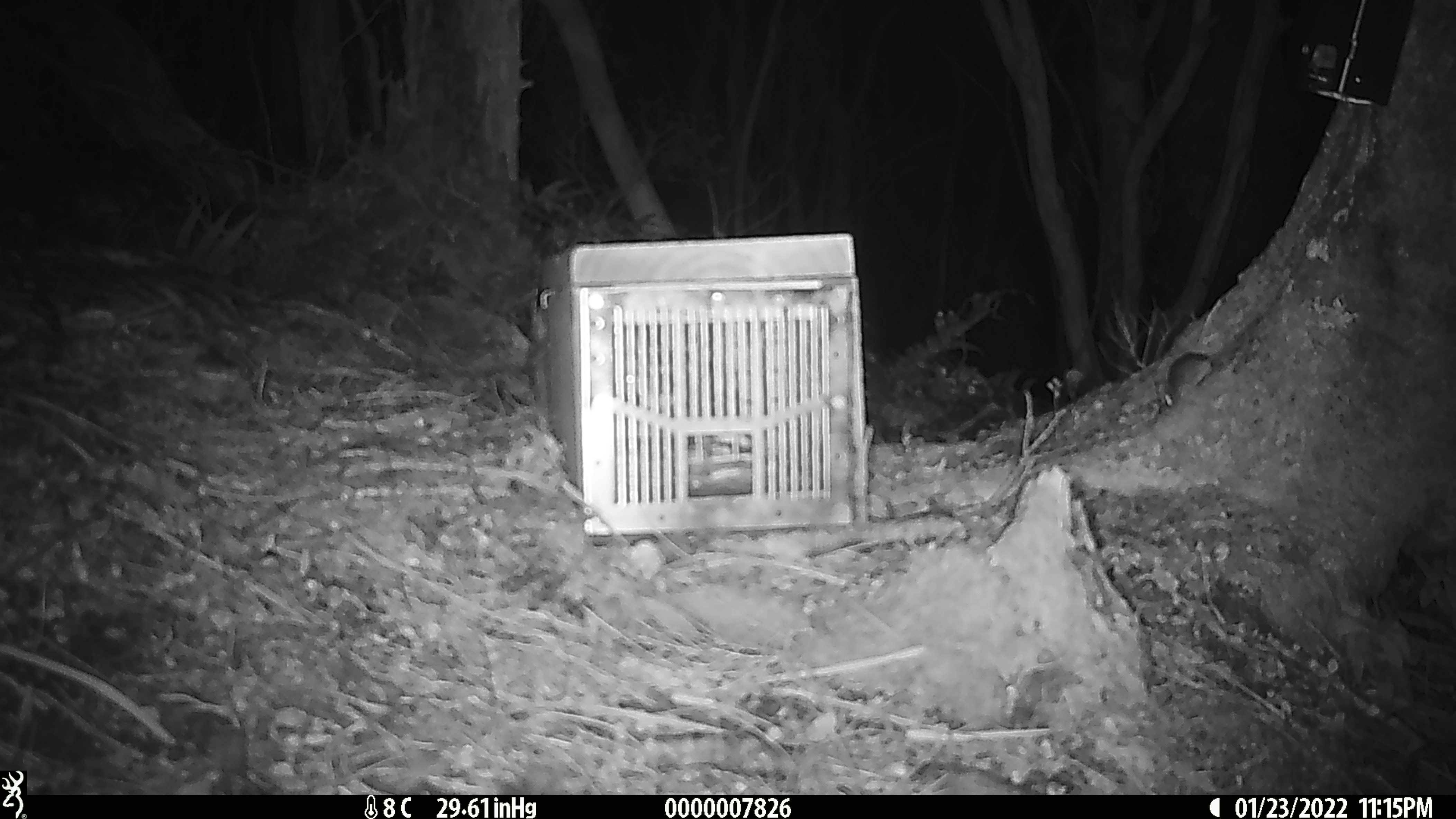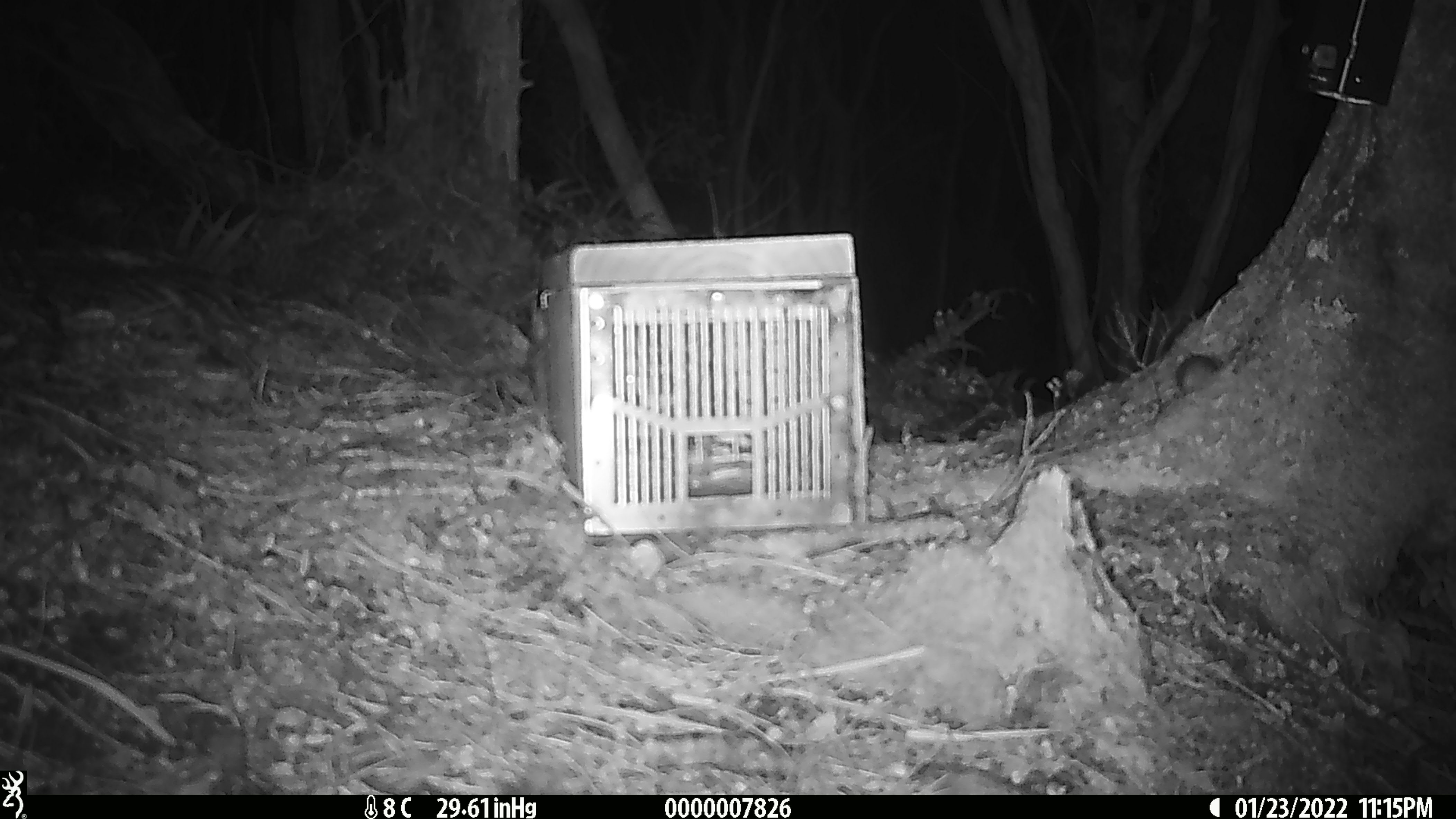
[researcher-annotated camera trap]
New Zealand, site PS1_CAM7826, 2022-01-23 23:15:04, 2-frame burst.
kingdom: Animalia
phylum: Chordata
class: Mammalia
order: Rodentia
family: Muridae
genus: Mus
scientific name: Mus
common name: mouse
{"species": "mouse (Mus)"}